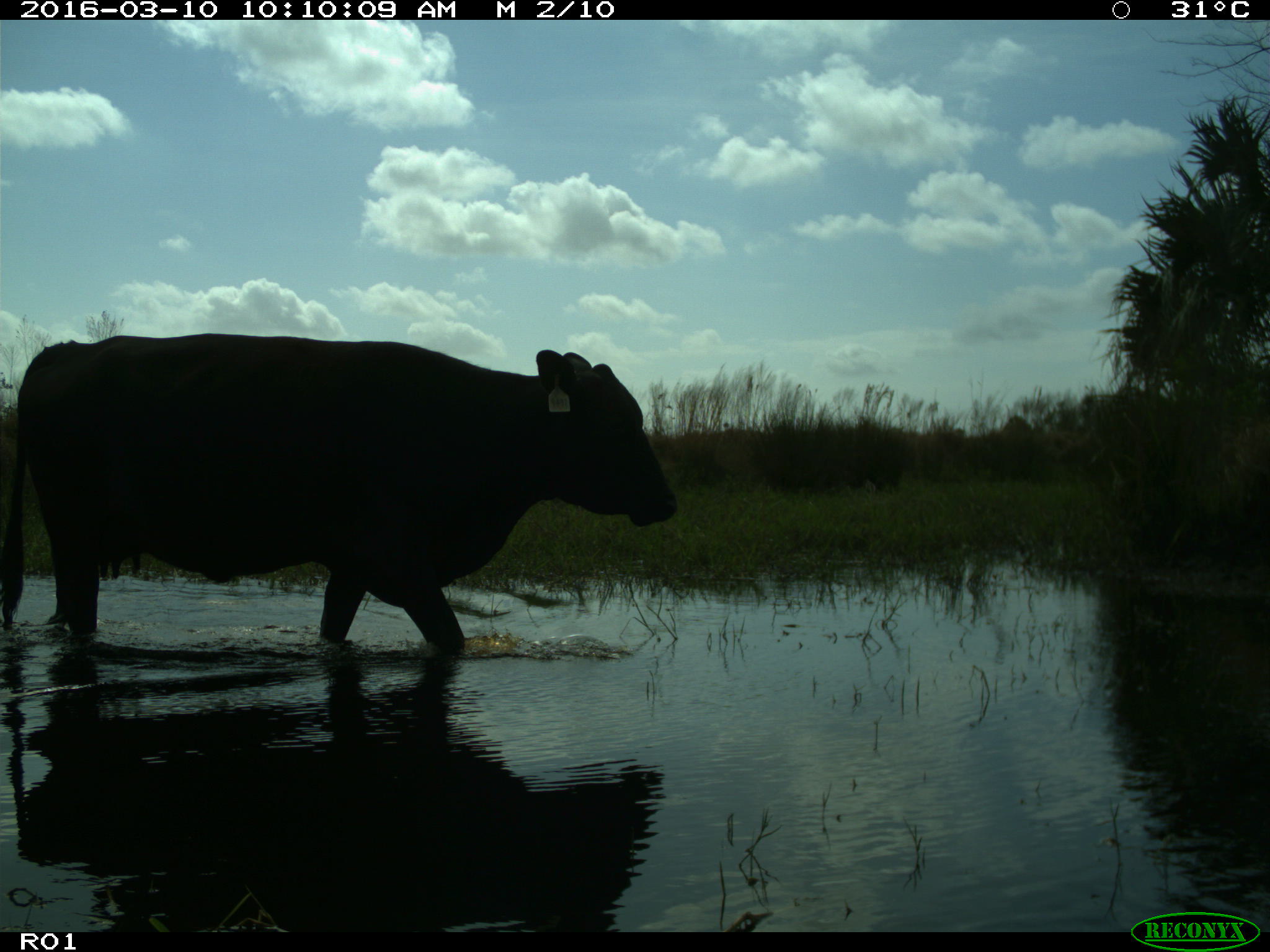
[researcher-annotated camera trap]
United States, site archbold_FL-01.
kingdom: Animalia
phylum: Chordata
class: Mammalia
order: Artiodactyla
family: Bovidae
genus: Bos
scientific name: Bos taurus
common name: domestic cow